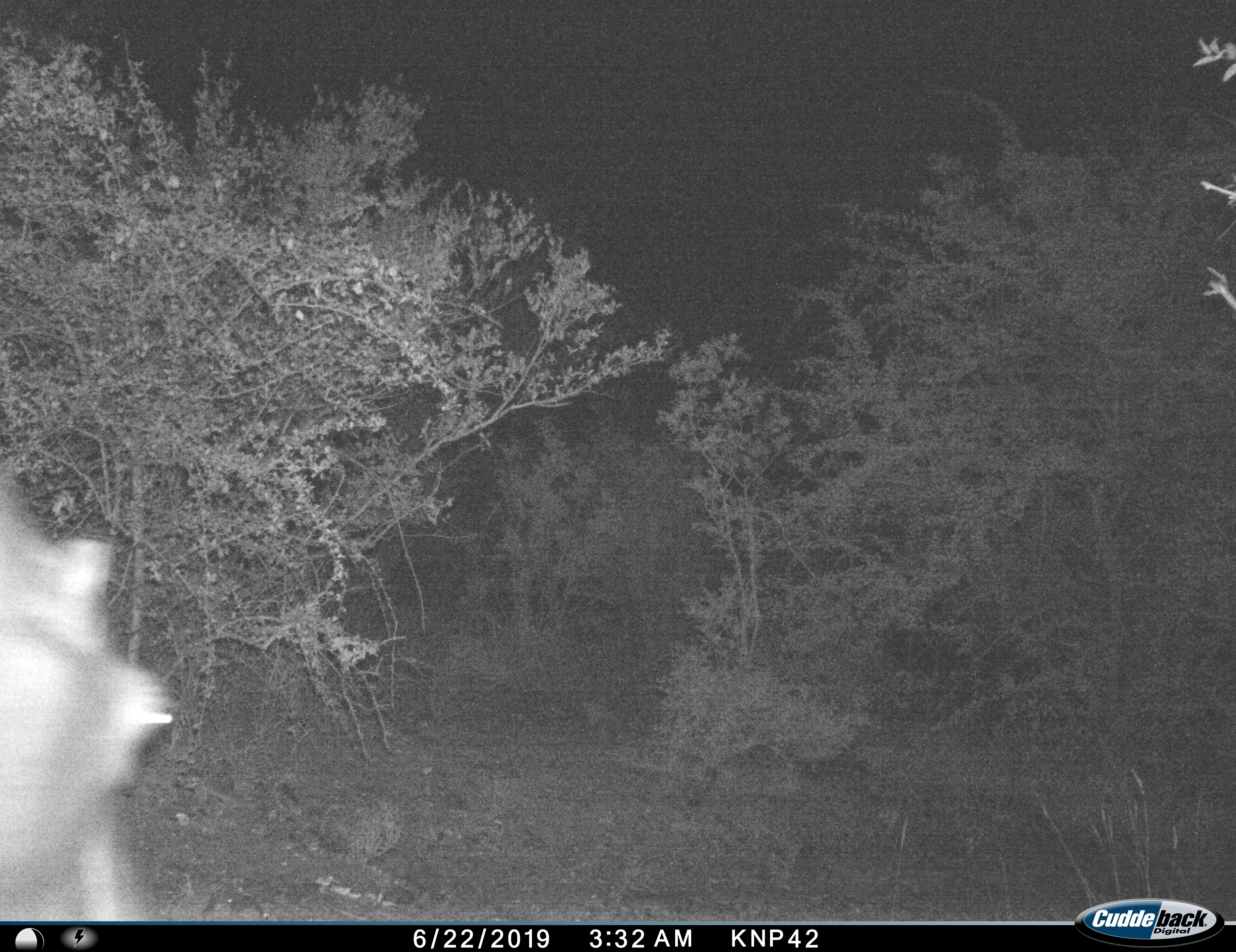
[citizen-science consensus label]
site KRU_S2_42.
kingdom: Animalia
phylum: Chordata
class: Mammalia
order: Artiodactyla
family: Hippopotamidae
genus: Hippopotamus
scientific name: Hippopotamus amphibius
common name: hippopotamus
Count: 1.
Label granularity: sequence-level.